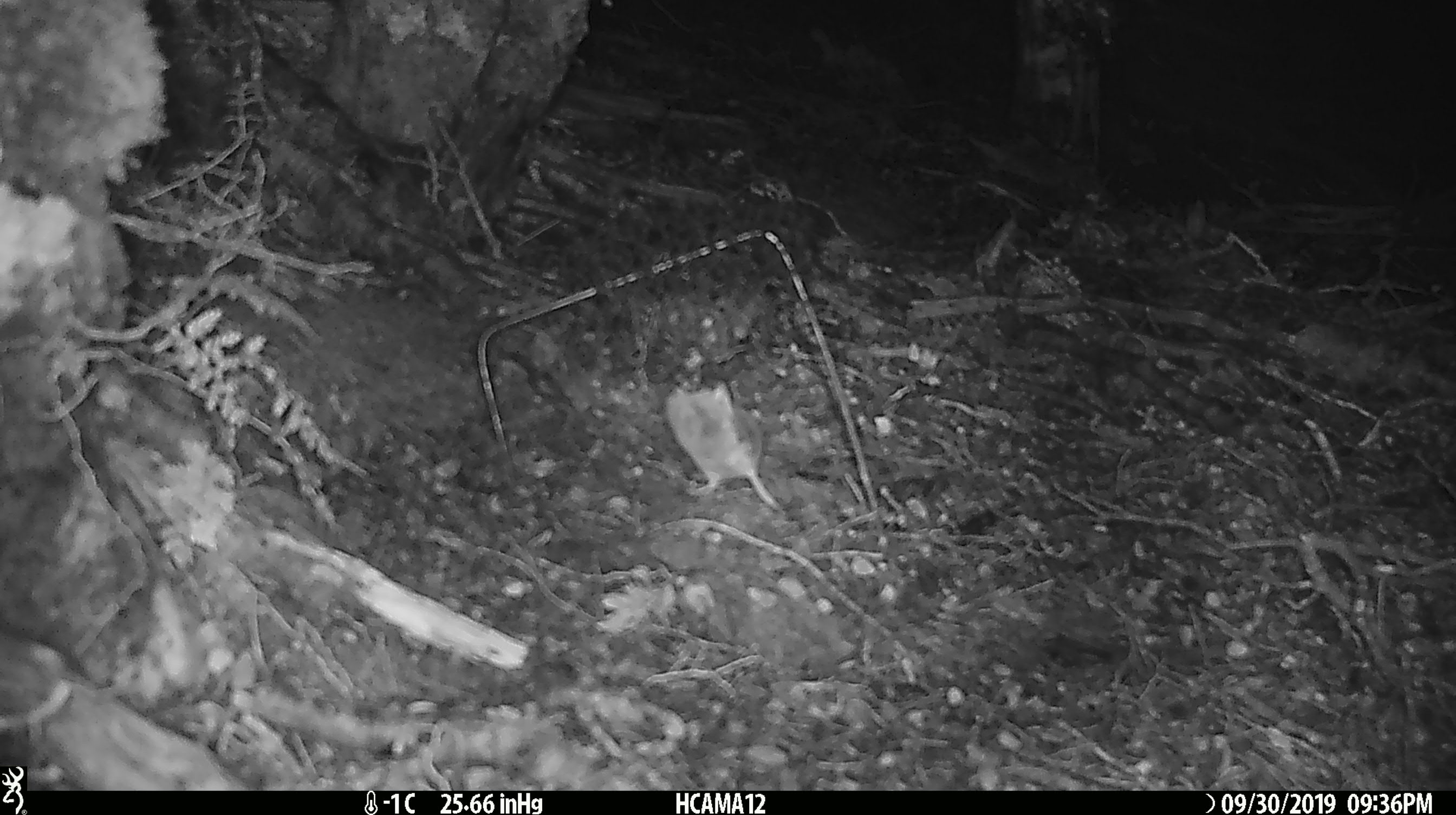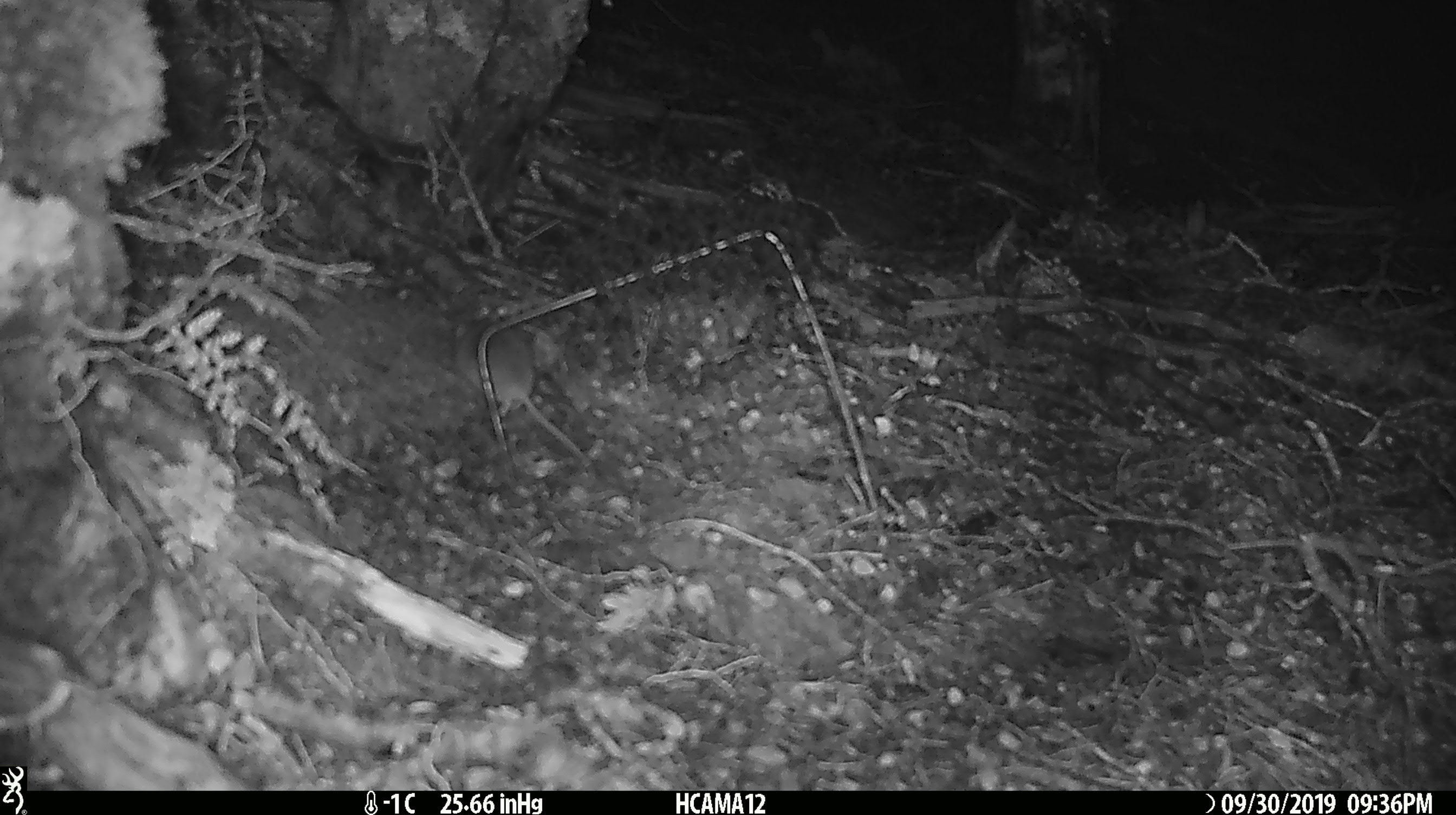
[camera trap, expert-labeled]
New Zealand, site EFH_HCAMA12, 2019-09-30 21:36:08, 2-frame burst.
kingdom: Animalia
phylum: Chordata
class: Mammalia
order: Rodentia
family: Muridae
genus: Mus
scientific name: Mus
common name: mouse